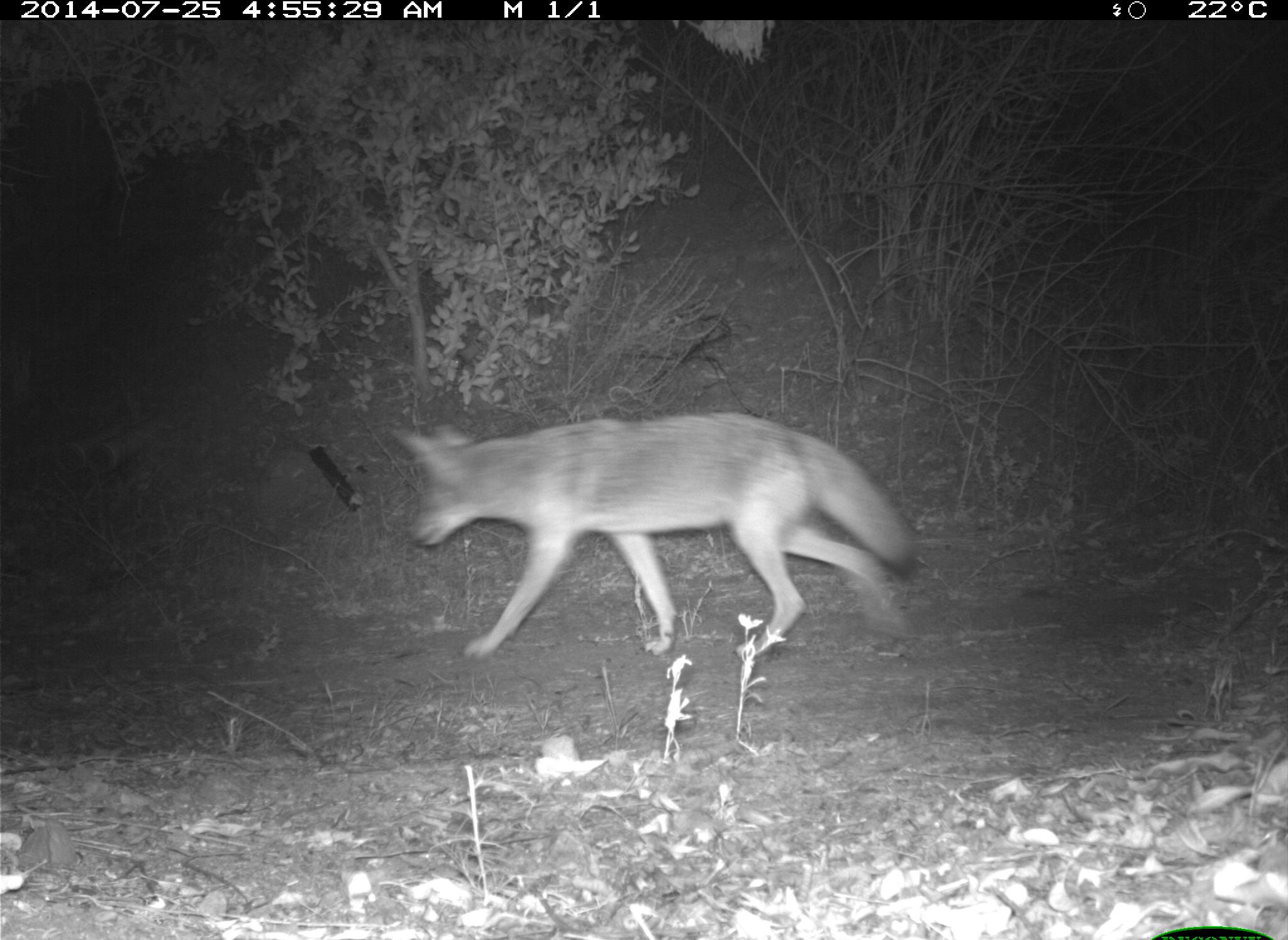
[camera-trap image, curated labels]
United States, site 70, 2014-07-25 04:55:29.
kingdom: Animalia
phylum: Chordata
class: Mammalia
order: Carnivora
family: Canidae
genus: Canis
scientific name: Canis latrans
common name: coyote